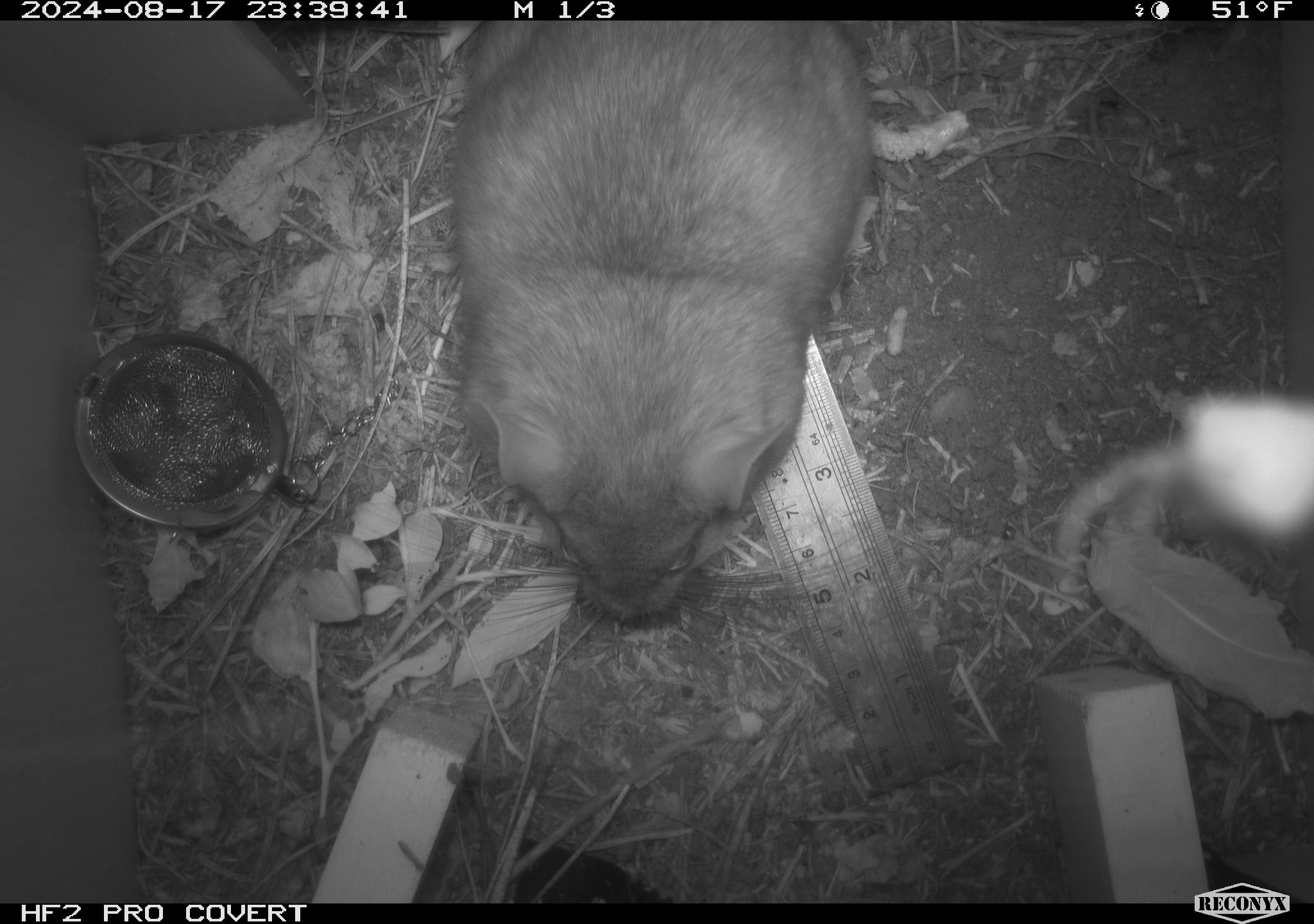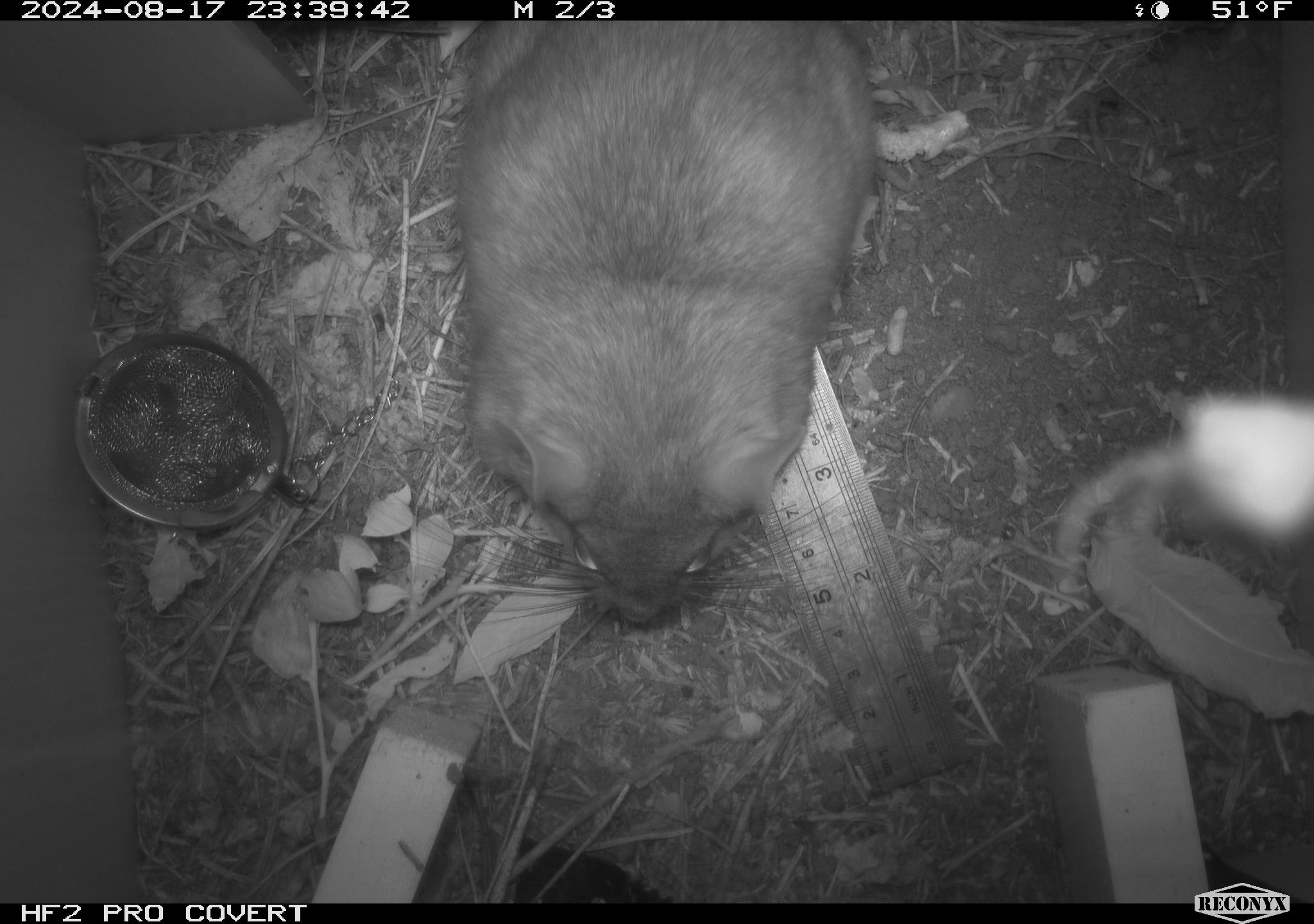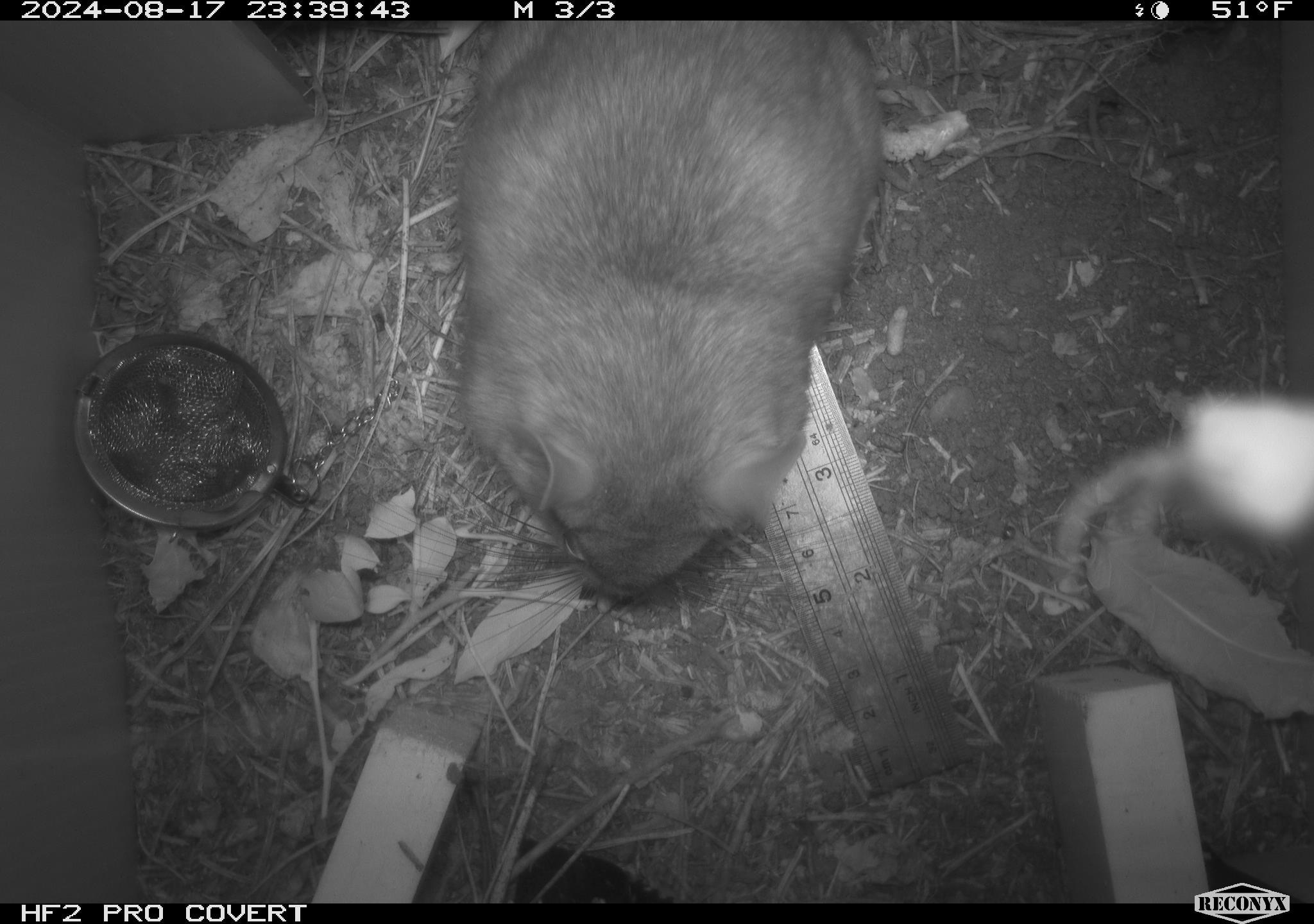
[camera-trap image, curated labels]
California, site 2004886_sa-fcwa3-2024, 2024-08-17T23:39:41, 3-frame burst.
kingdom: Animalia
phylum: Chordata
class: Mammalia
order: Rodentia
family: Cricetidae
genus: Neotoma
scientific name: Neotoma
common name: pack rat or woodrat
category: neotoma species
Neotoma species (pack rat or woodrat) (Neotoma).